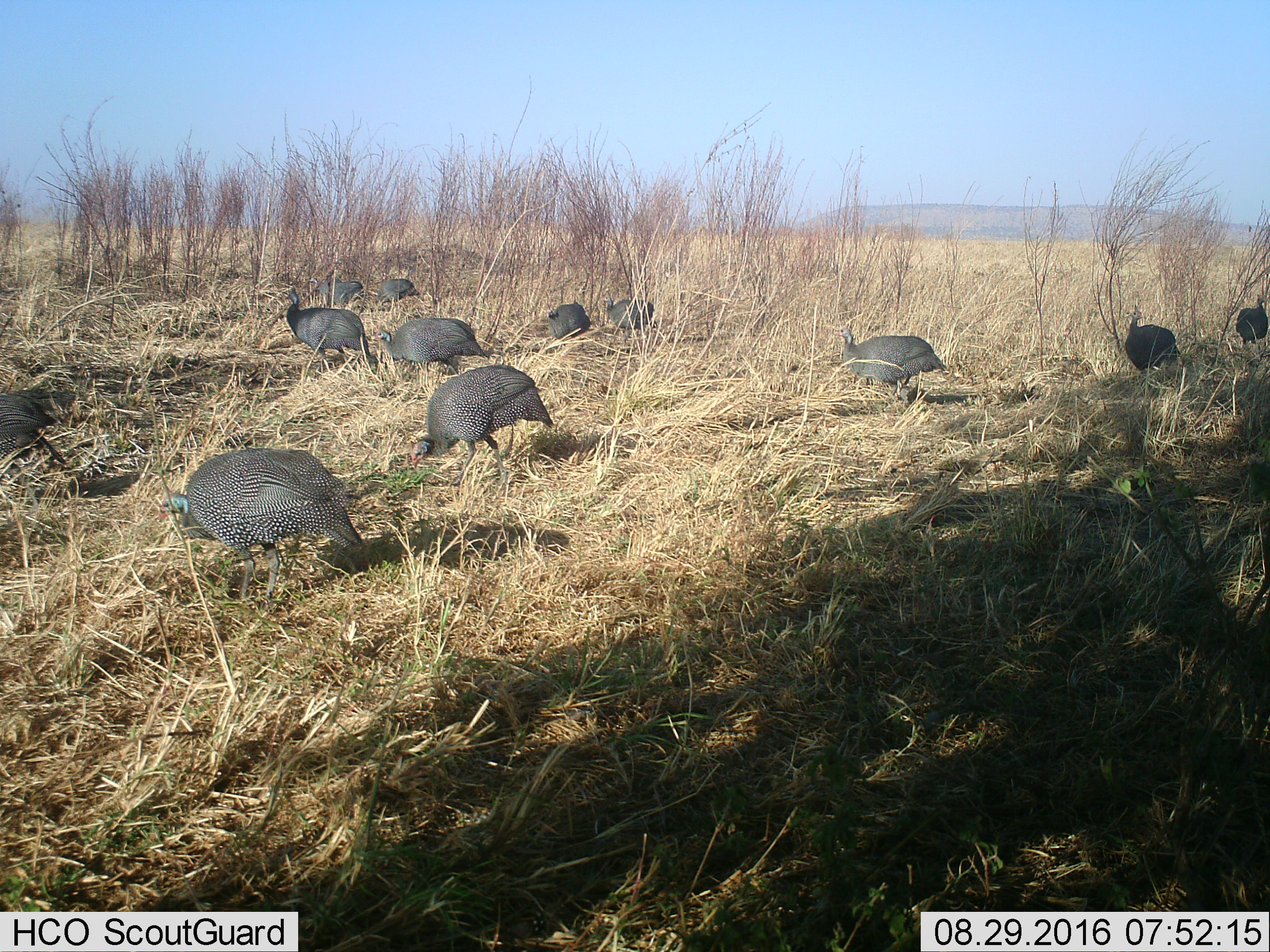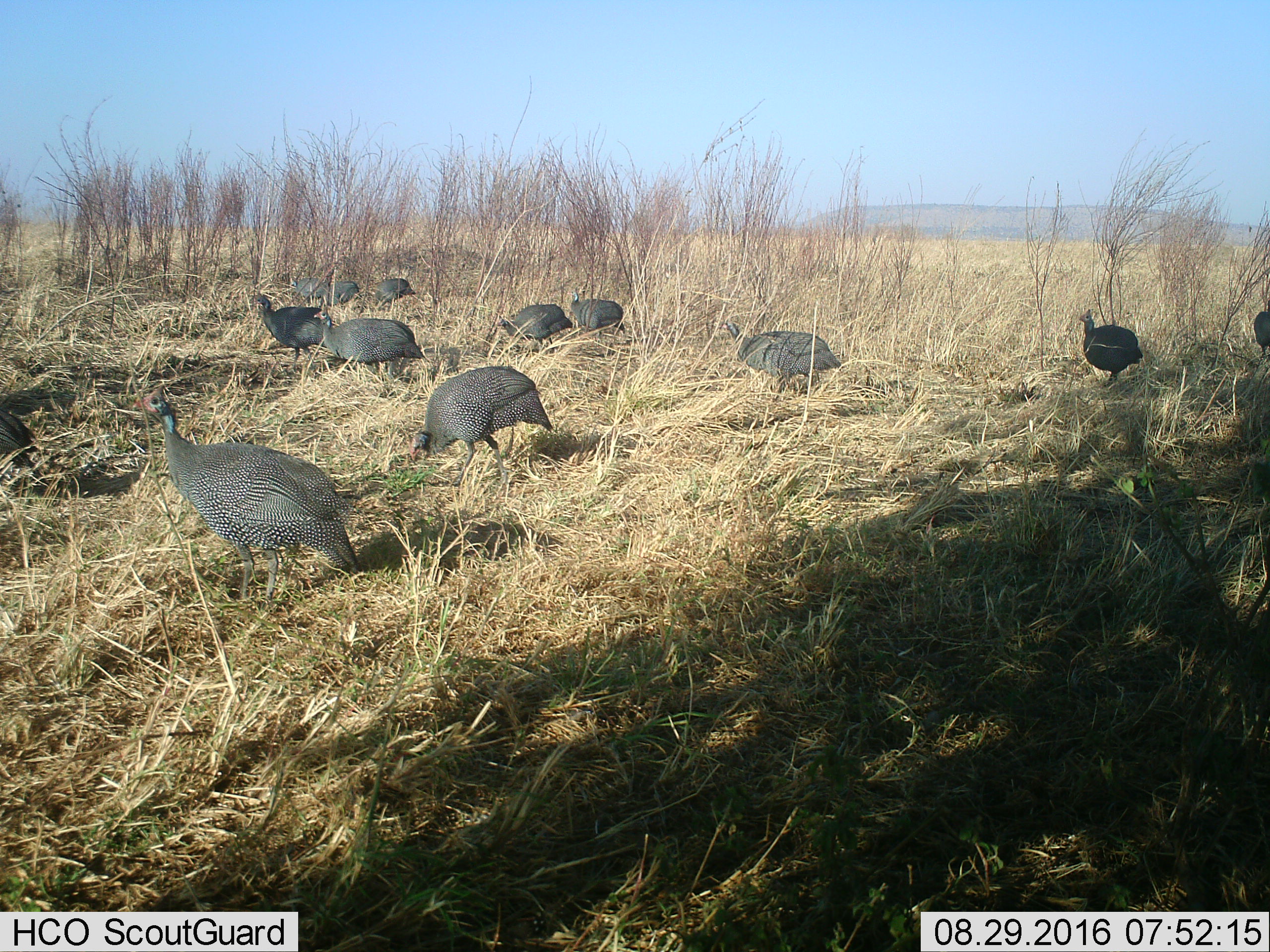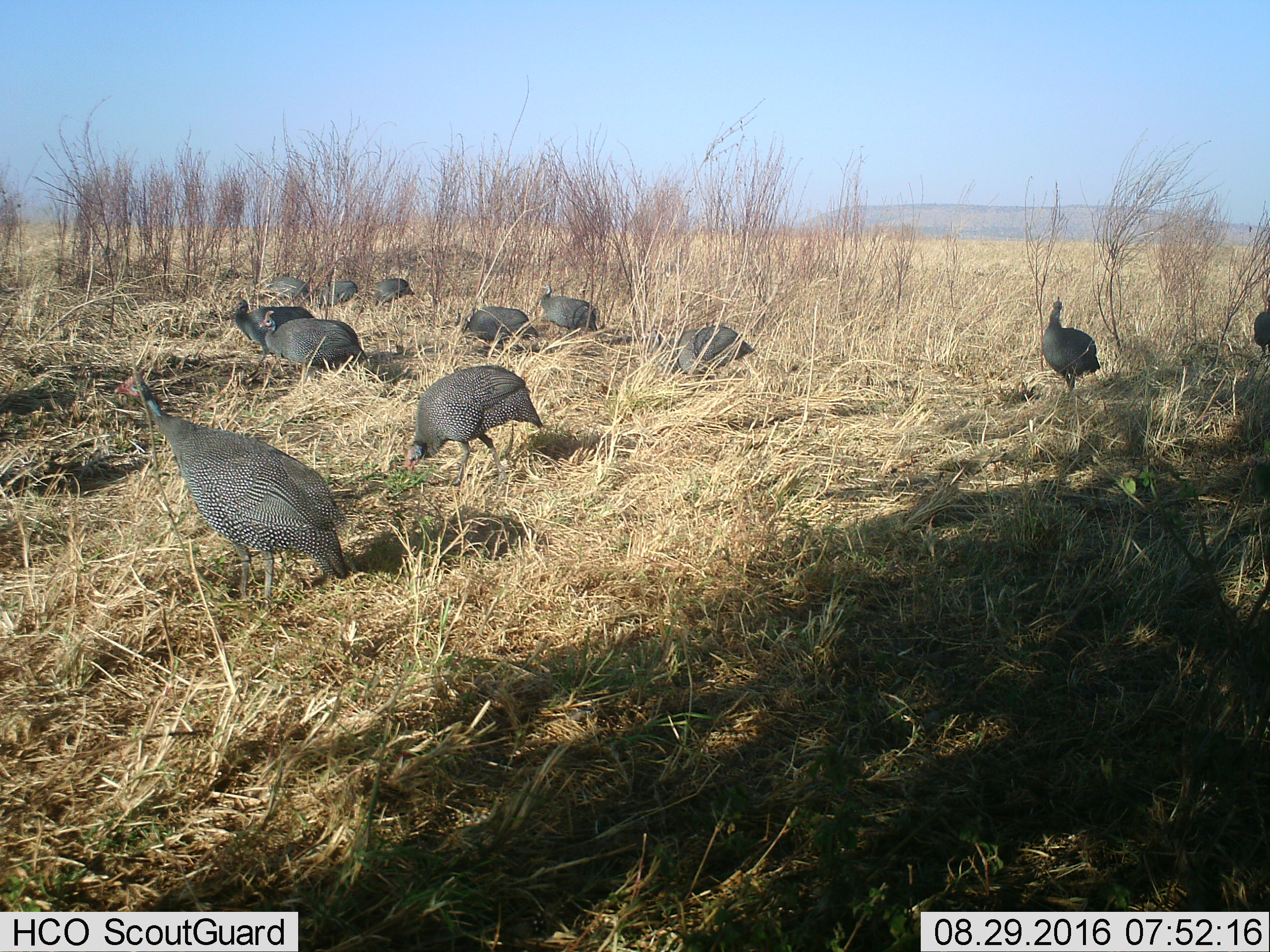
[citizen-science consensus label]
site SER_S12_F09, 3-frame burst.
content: unidentified animal